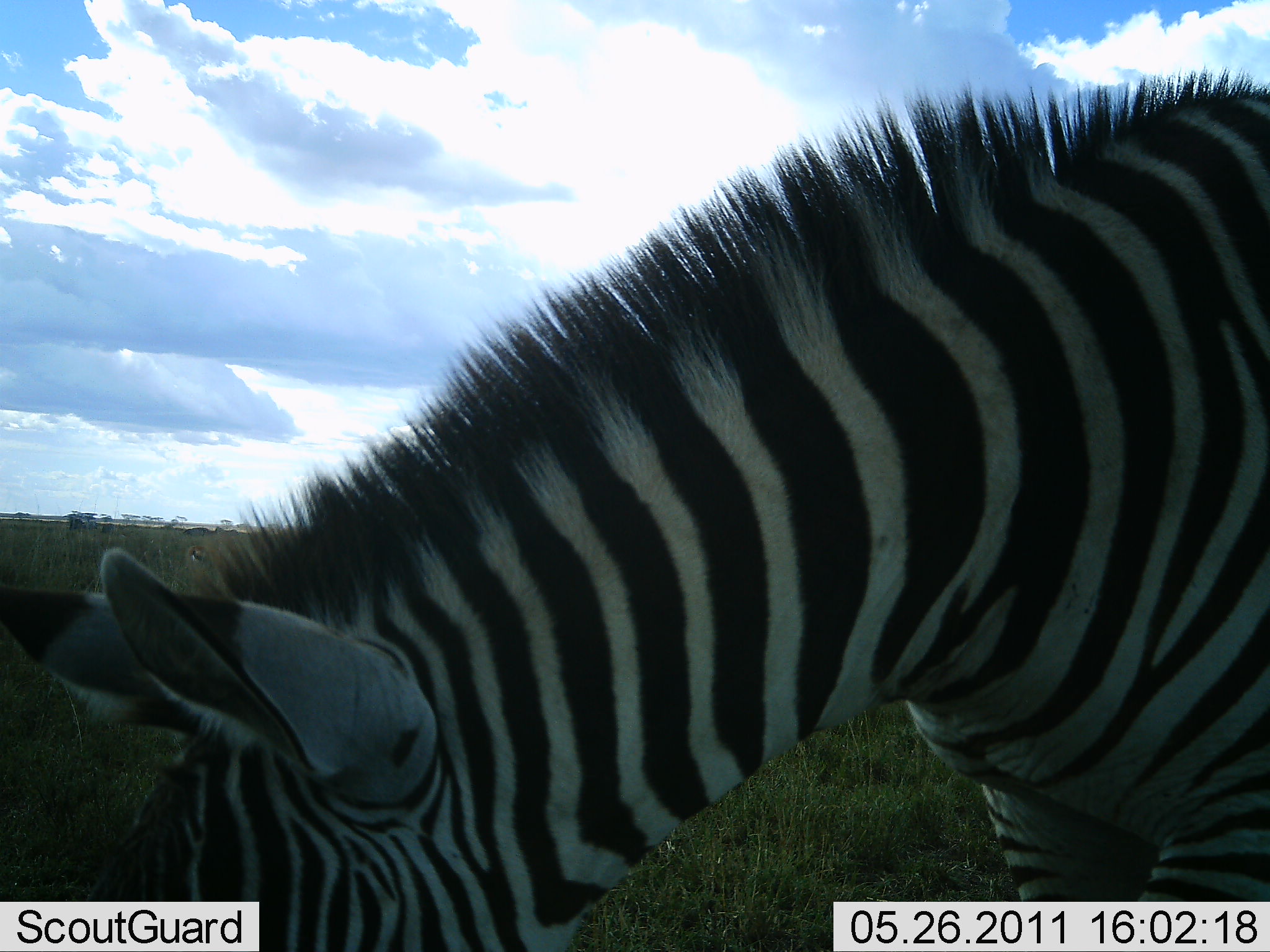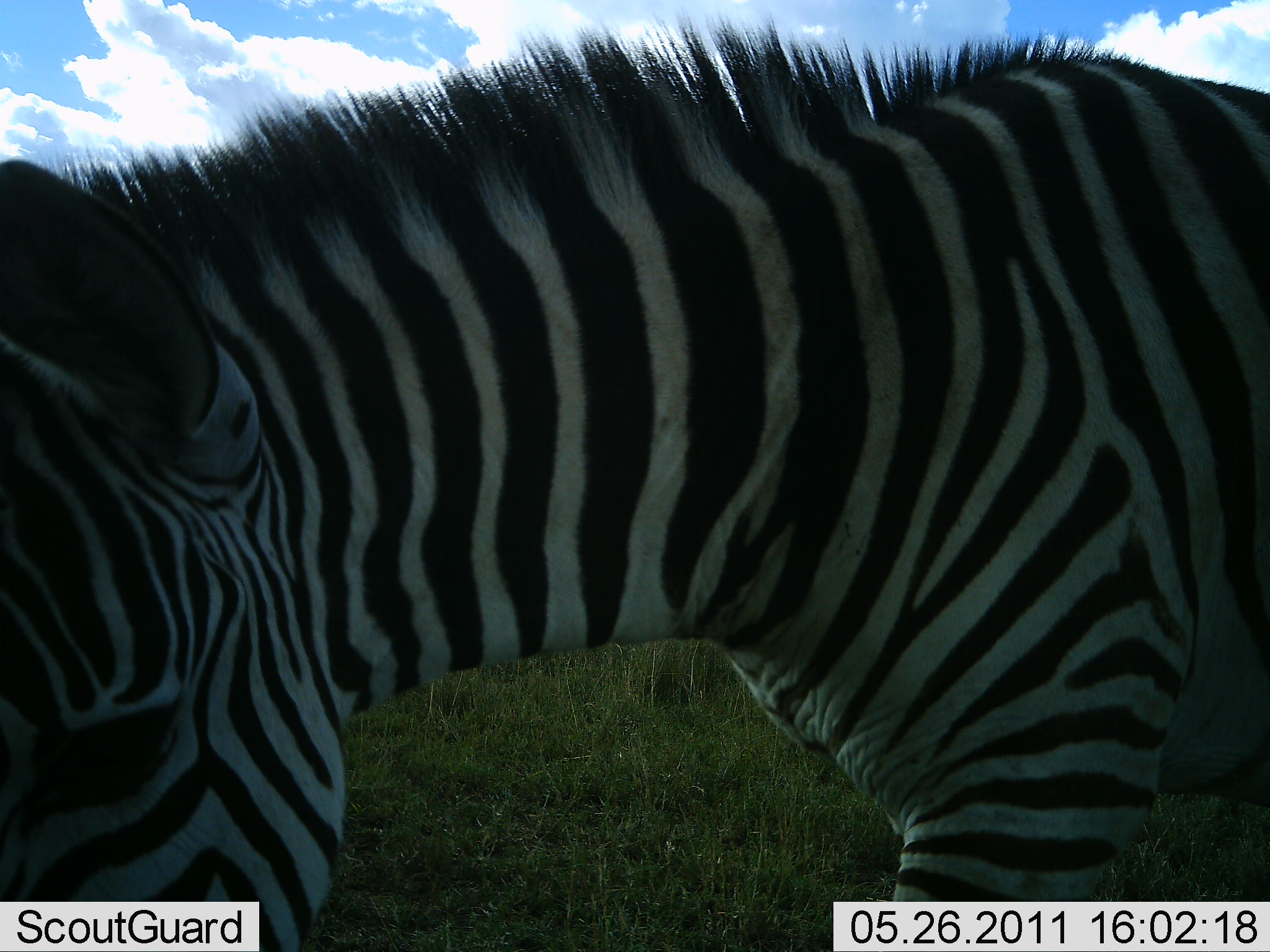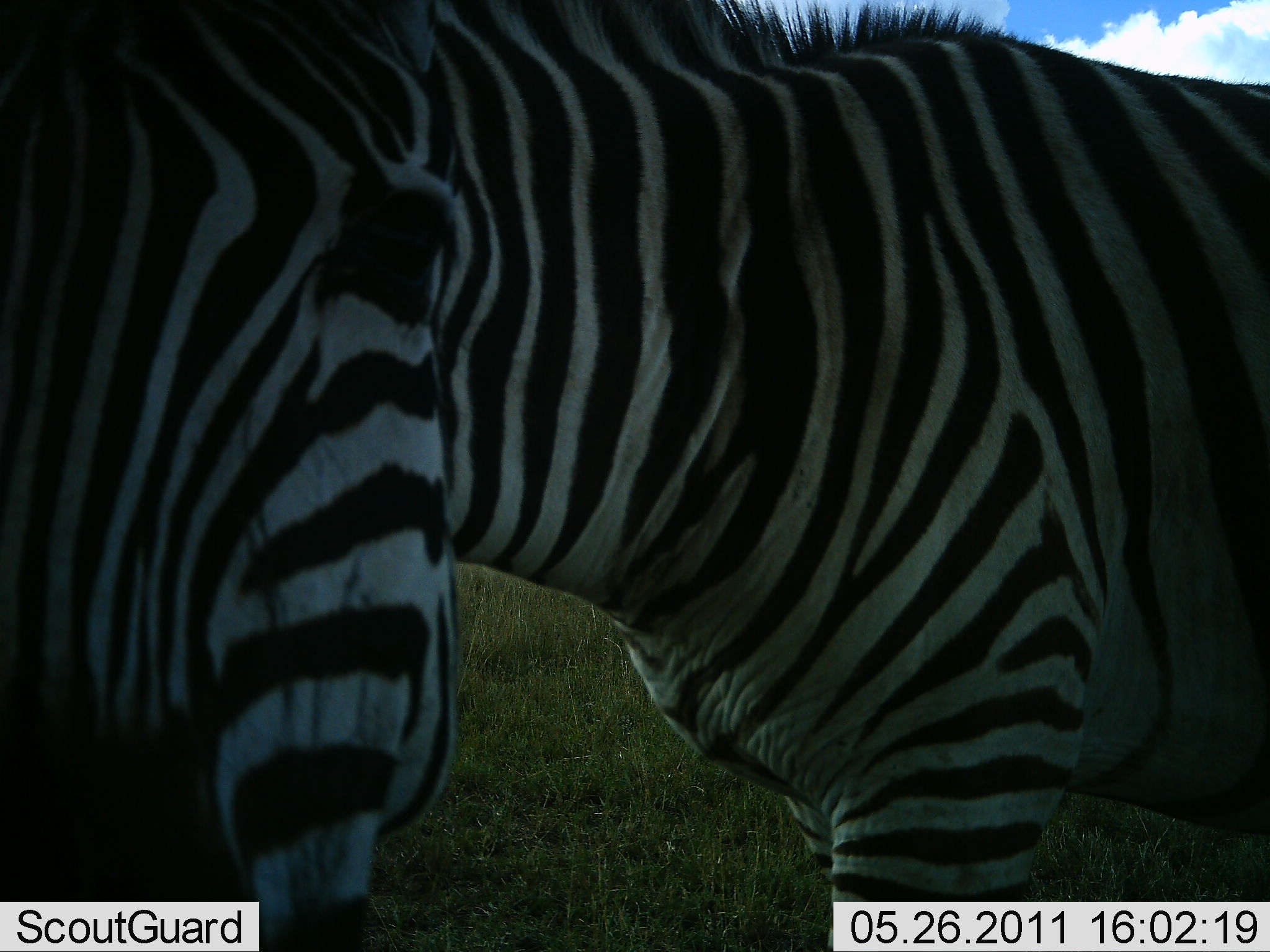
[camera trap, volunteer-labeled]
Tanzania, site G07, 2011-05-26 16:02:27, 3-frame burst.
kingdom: Animalia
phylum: Chordata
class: Mammalia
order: Perissodactyla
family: Equidae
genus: Equus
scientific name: Equus quagga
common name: plains zebra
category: zebra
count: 1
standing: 23%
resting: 0%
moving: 23%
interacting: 0%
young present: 0%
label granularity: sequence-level